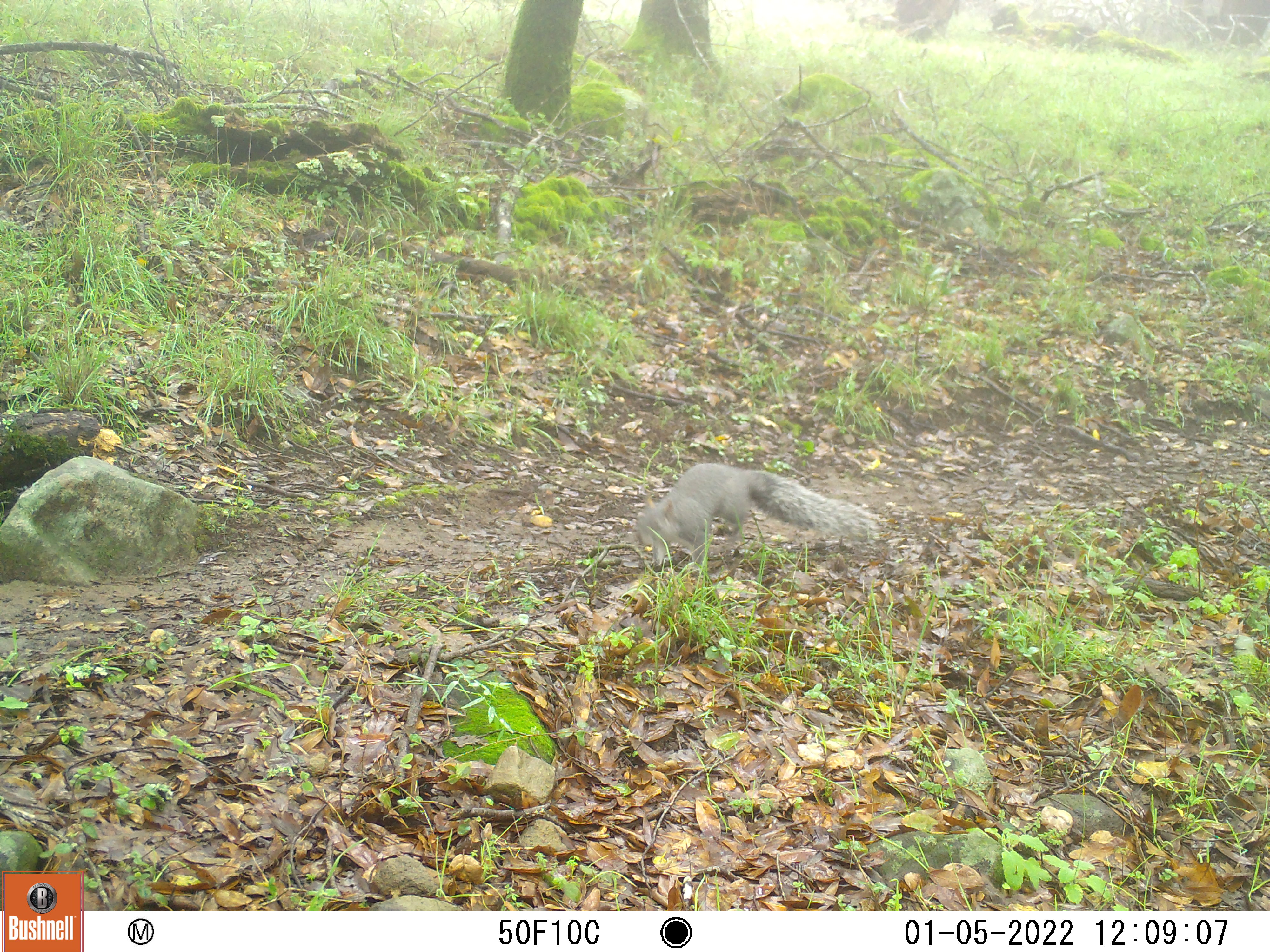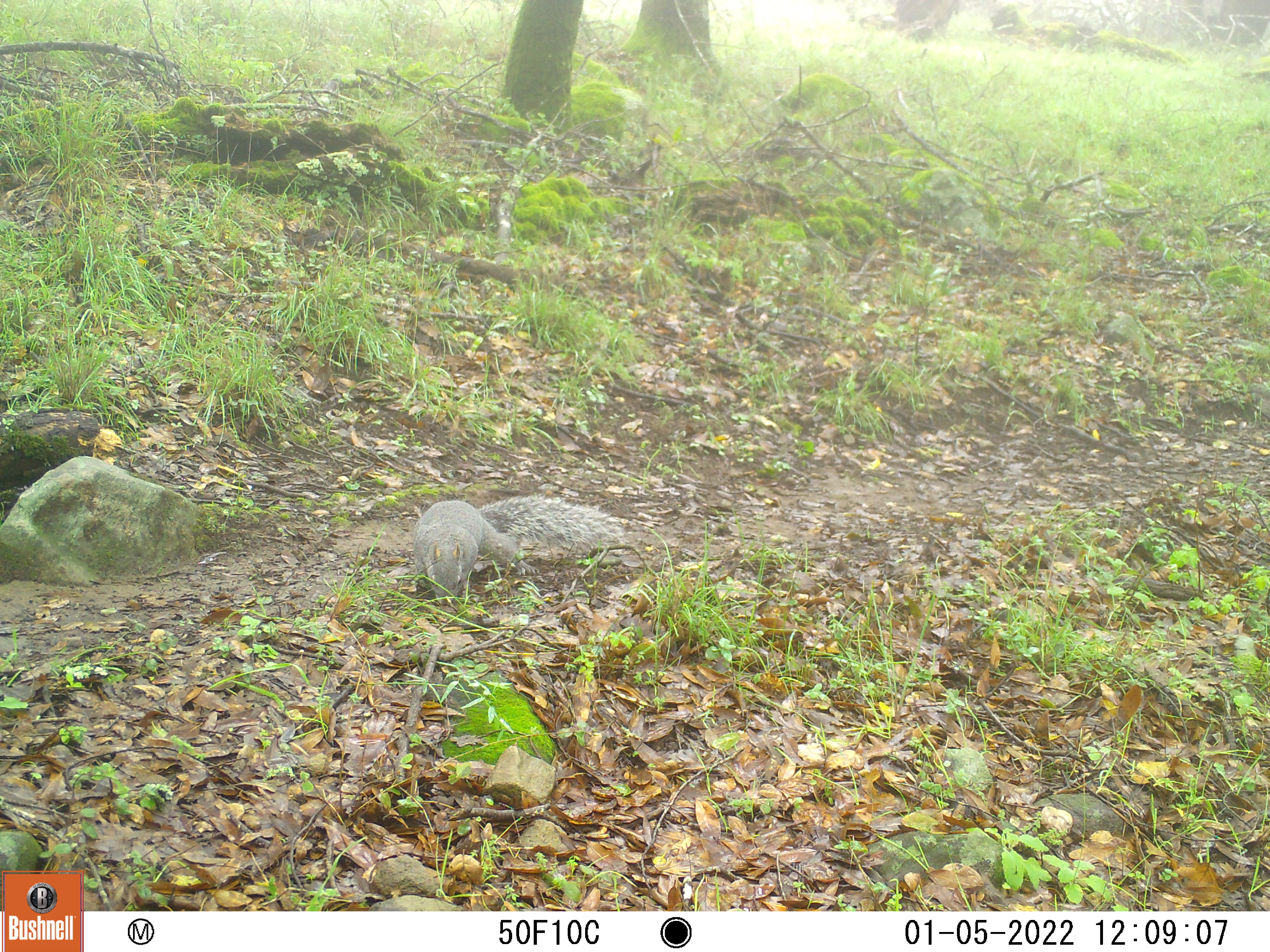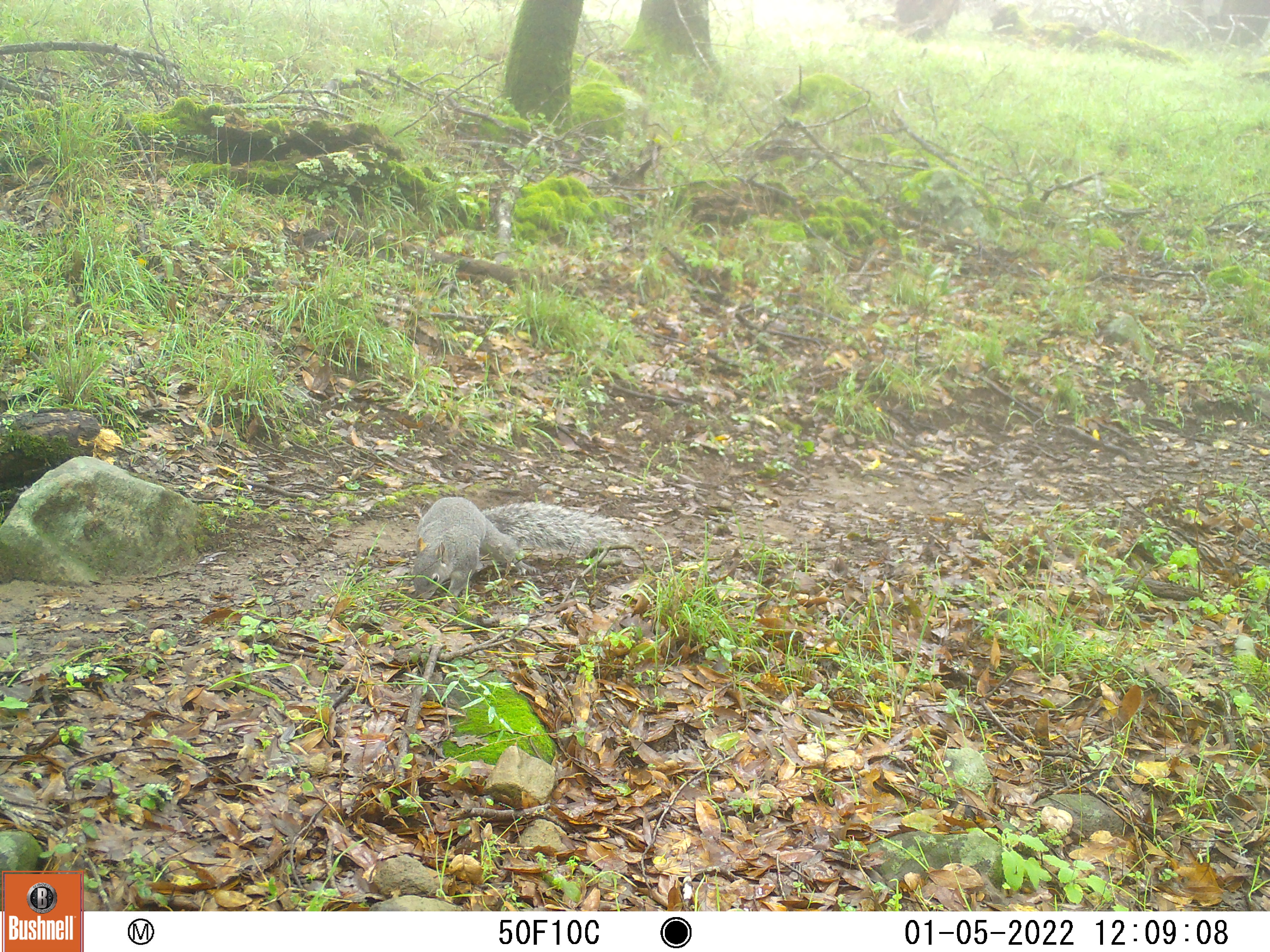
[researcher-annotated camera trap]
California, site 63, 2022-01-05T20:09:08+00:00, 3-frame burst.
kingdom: Animalia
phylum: Chordata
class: Mammalia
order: Rodentia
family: Sciuridae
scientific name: Sciuridae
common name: squirrel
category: unknown squirrel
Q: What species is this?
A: Unknown squirrel (squirrel) (Sciuridae).